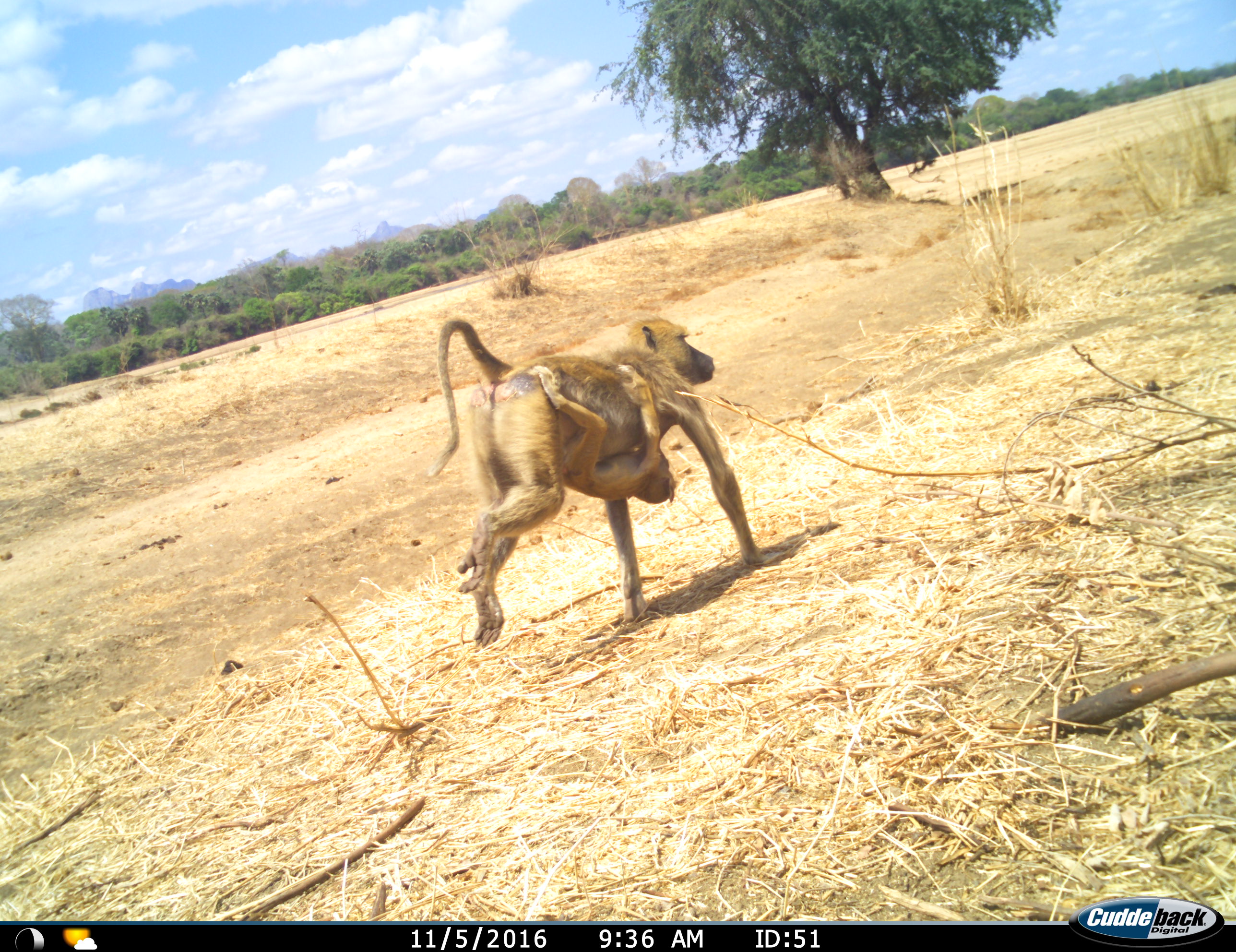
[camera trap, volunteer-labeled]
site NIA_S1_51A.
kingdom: Animalia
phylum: Chordata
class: Mammalia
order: Primates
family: Cercopithecidae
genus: Papio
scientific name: Papio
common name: baboon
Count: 2.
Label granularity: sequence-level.